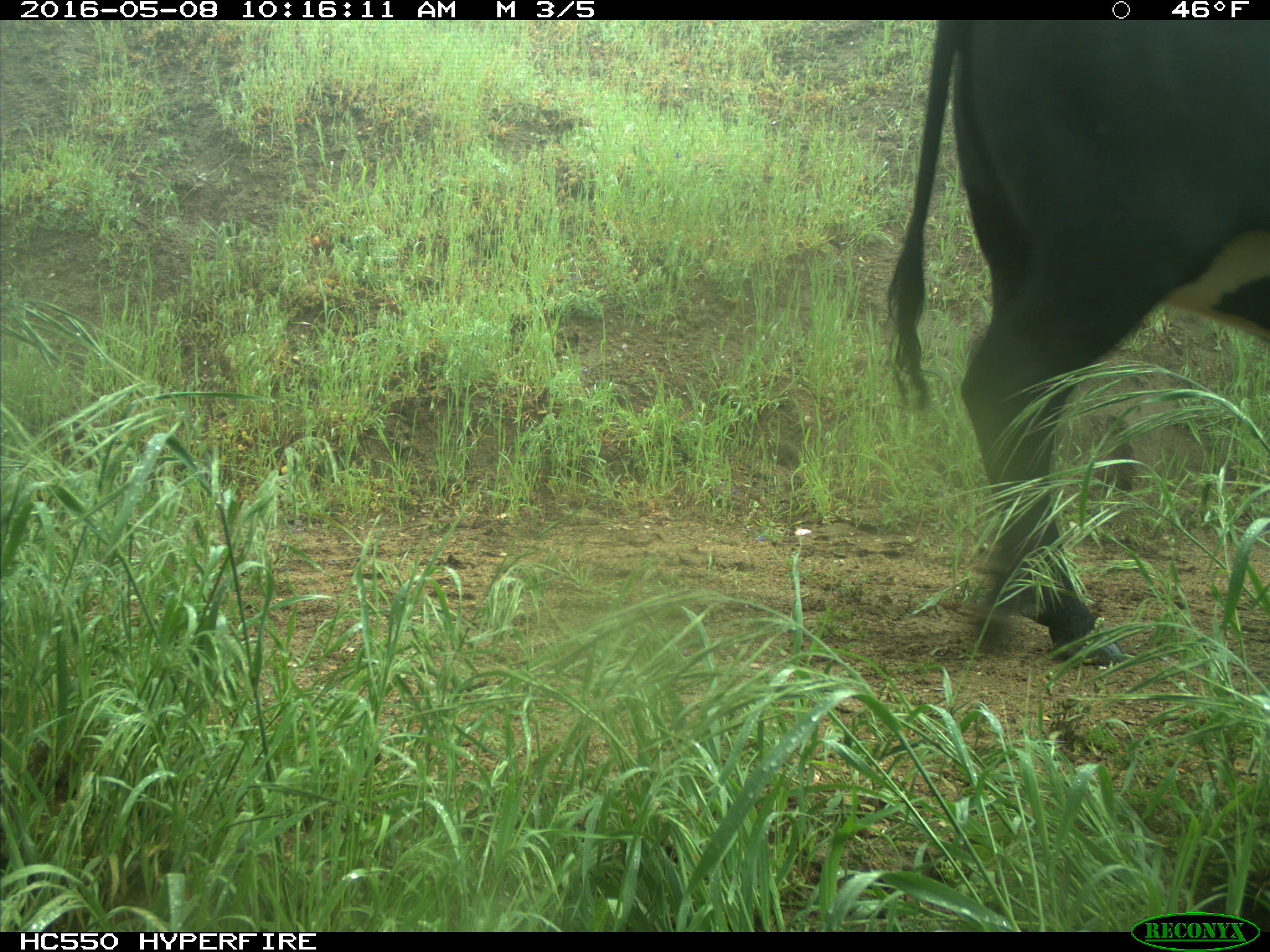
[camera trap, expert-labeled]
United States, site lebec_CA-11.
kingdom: Animalia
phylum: Chordata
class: Mammalia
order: Artiodactyla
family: Bovidae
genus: Bos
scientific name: Bos taurus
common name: domestic cow